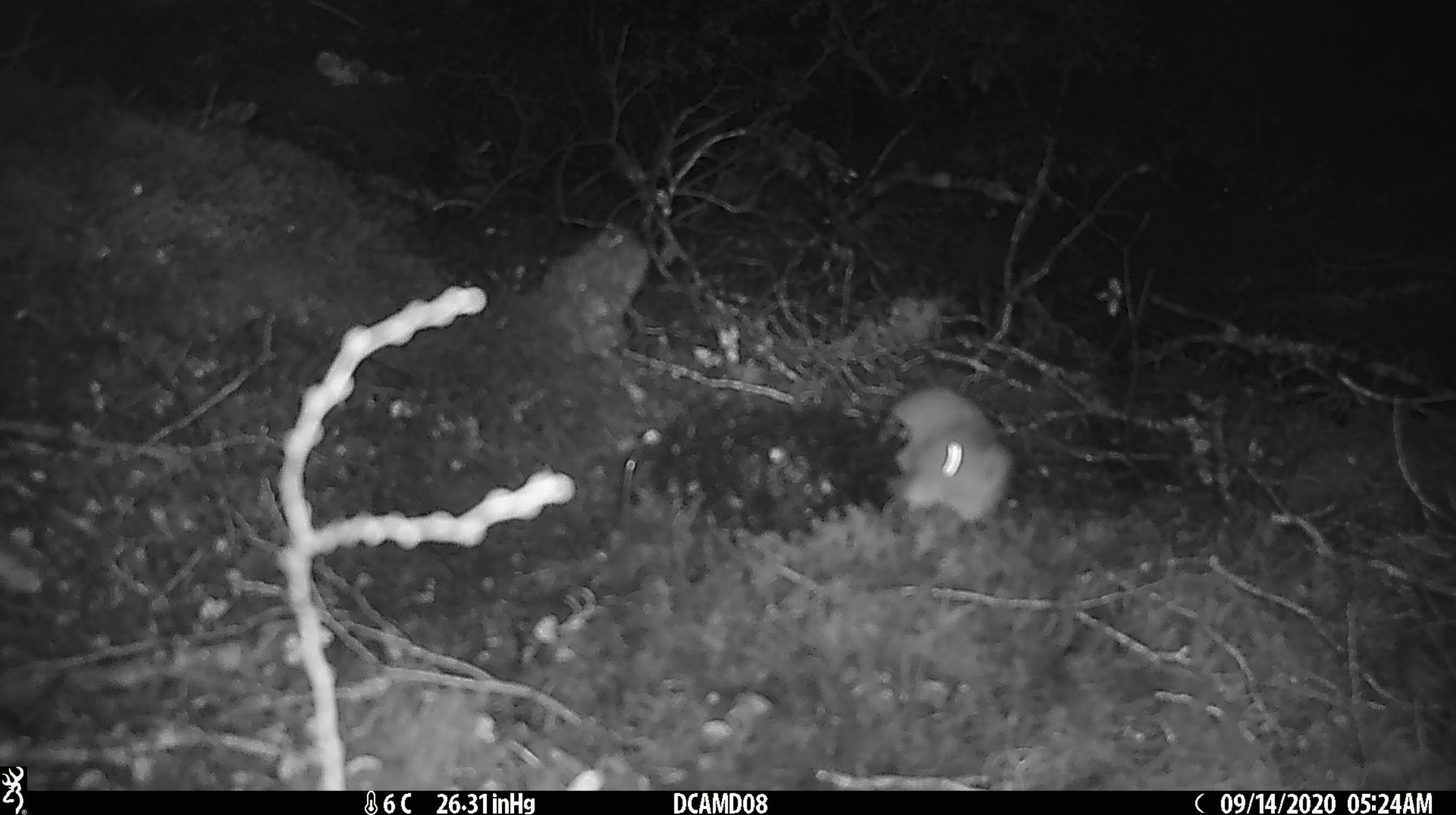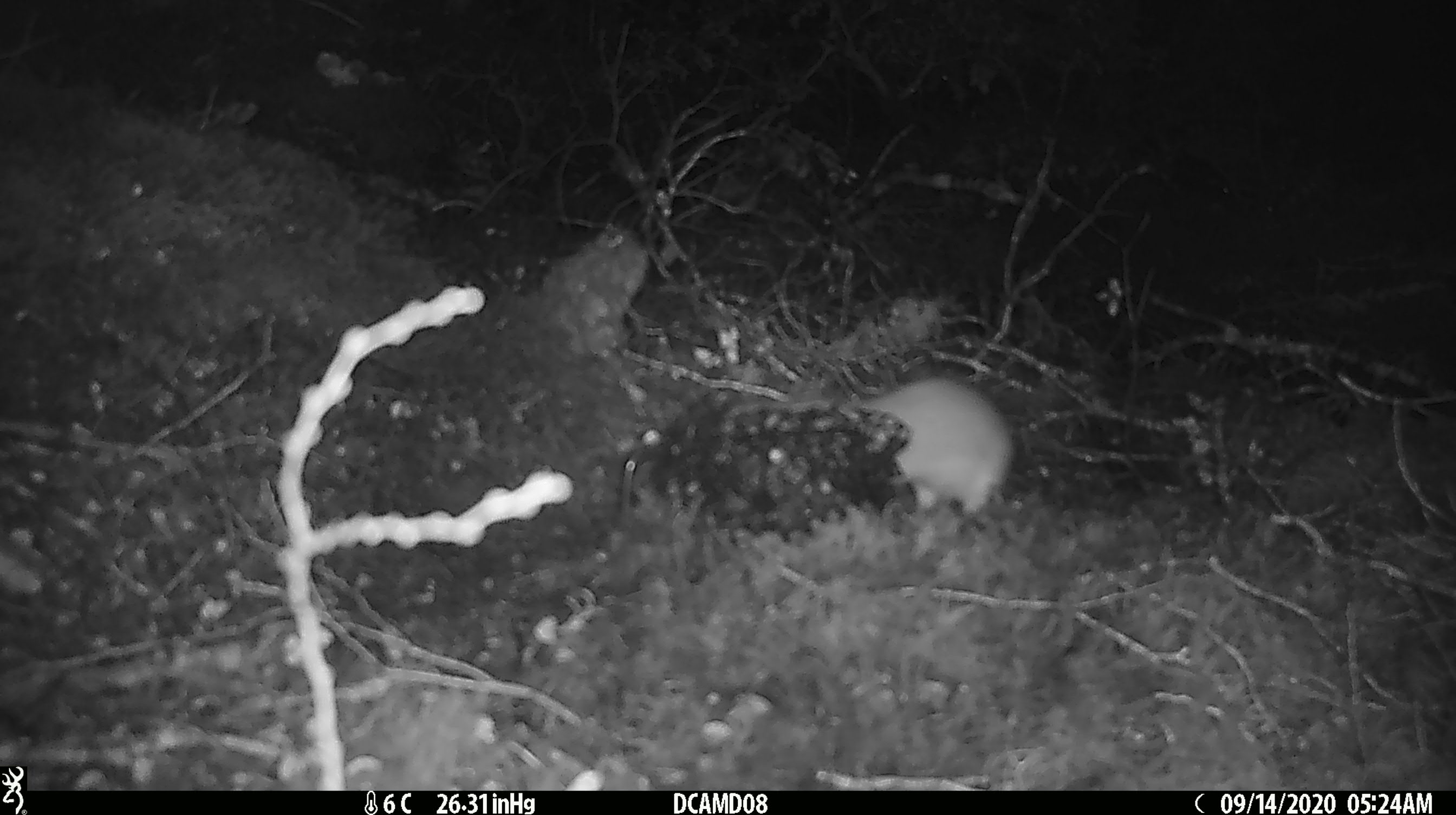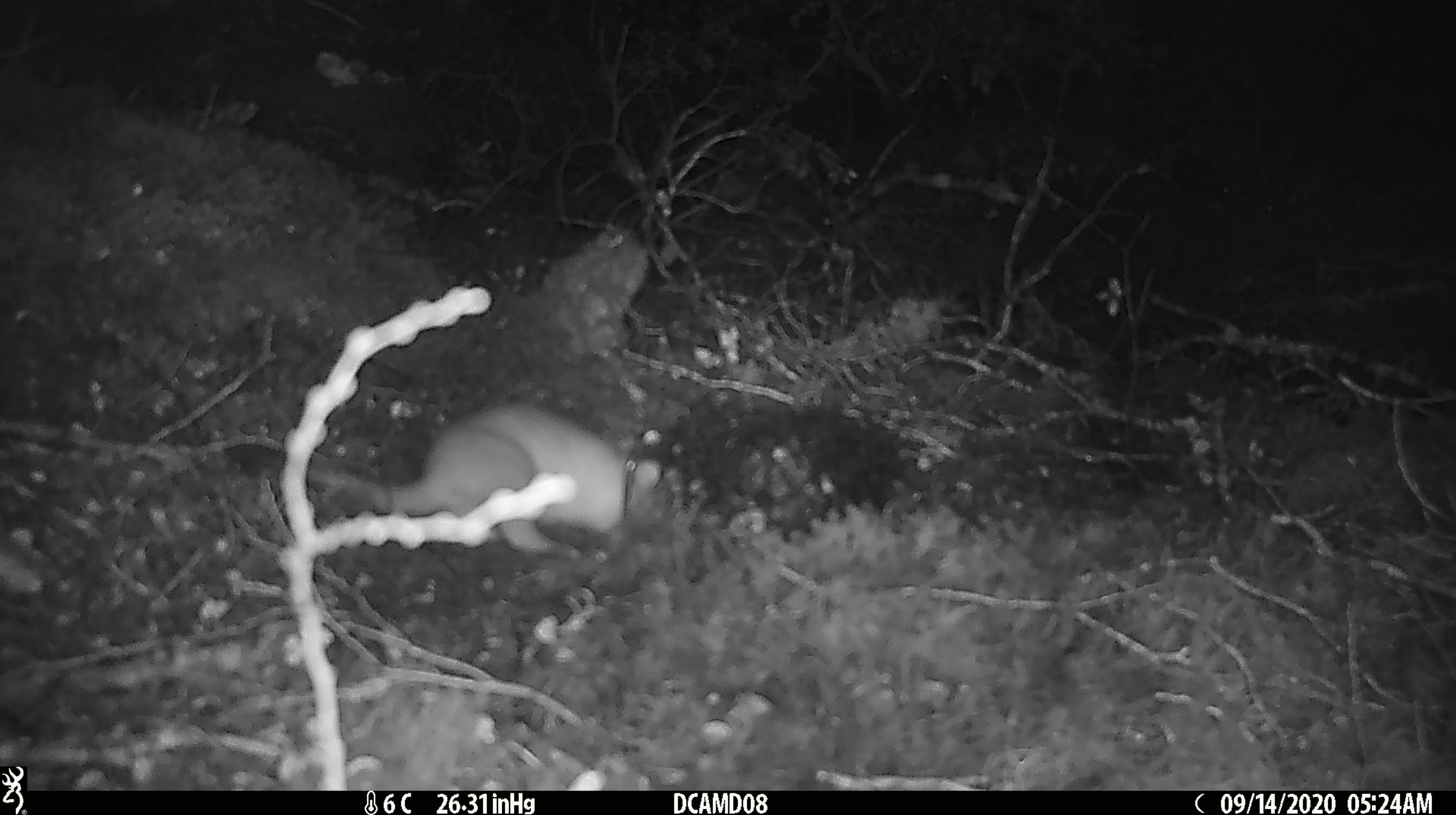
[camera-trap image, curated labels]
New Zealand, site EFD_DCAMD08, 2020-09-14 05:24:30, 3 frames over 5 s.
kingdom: Animalia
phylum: Chordata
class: Mammalia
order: Carnivora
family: Mustelidae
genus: Mustela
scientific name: Mustela erminea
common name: stoat